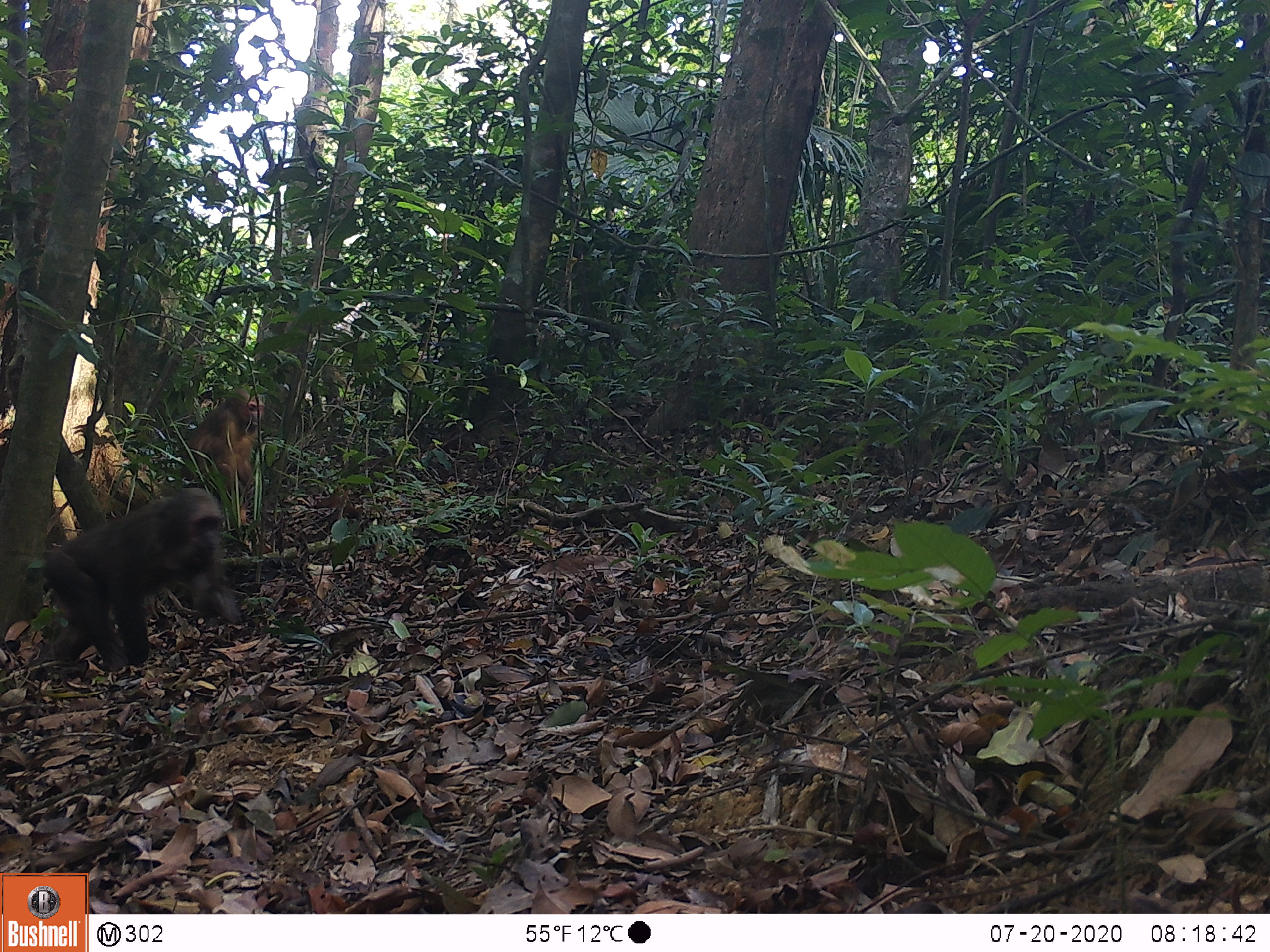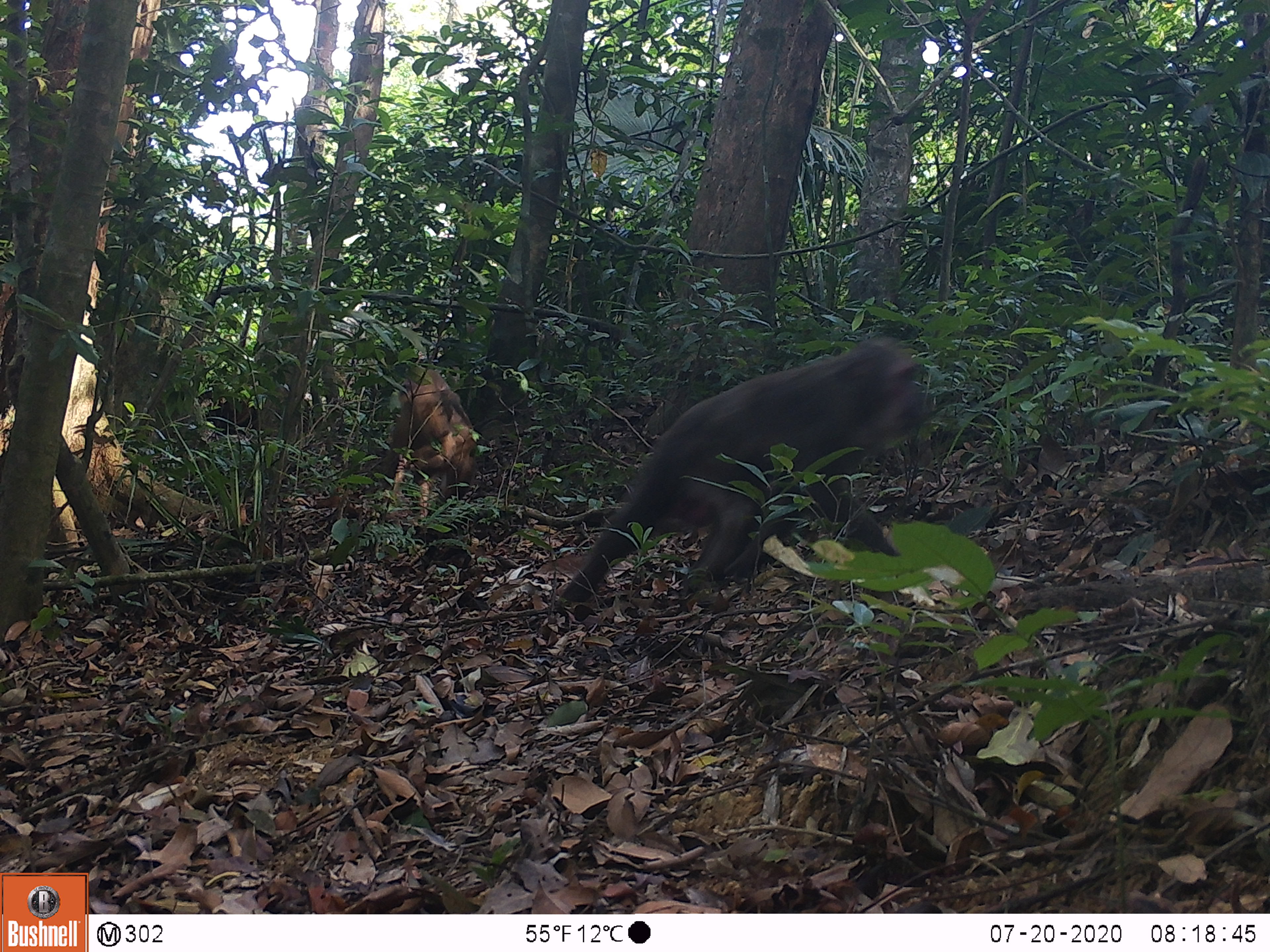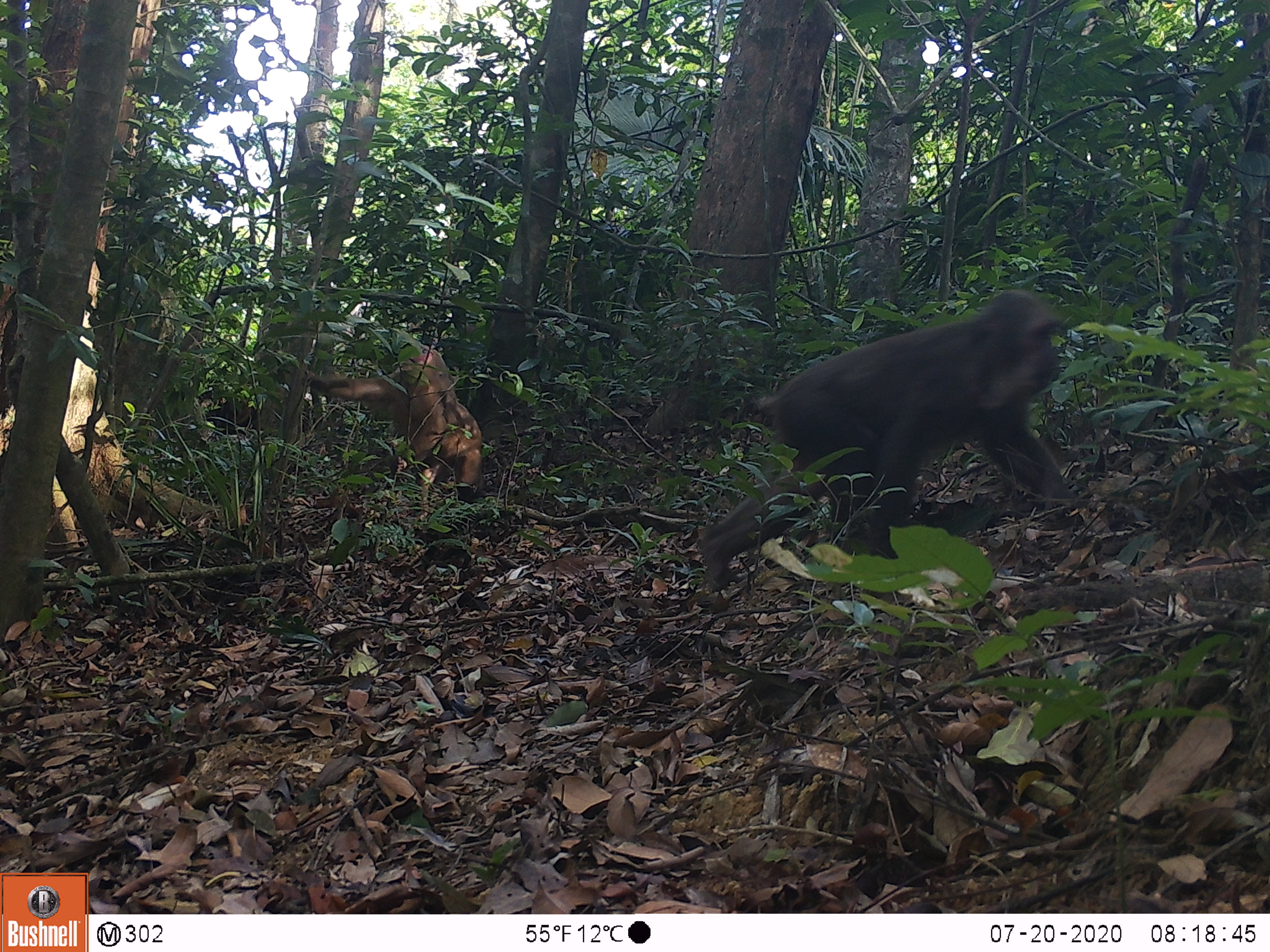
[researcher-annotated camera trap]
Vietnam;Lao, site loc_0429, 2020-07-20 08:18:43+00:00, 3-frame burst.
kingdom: Animalia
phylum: Chordata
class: Mammalia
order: Primates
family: Cercopithecidae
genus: Macaca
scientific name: Macaca arctoides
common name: stump-tailed macaque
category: stump tailed macaque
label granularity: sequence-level